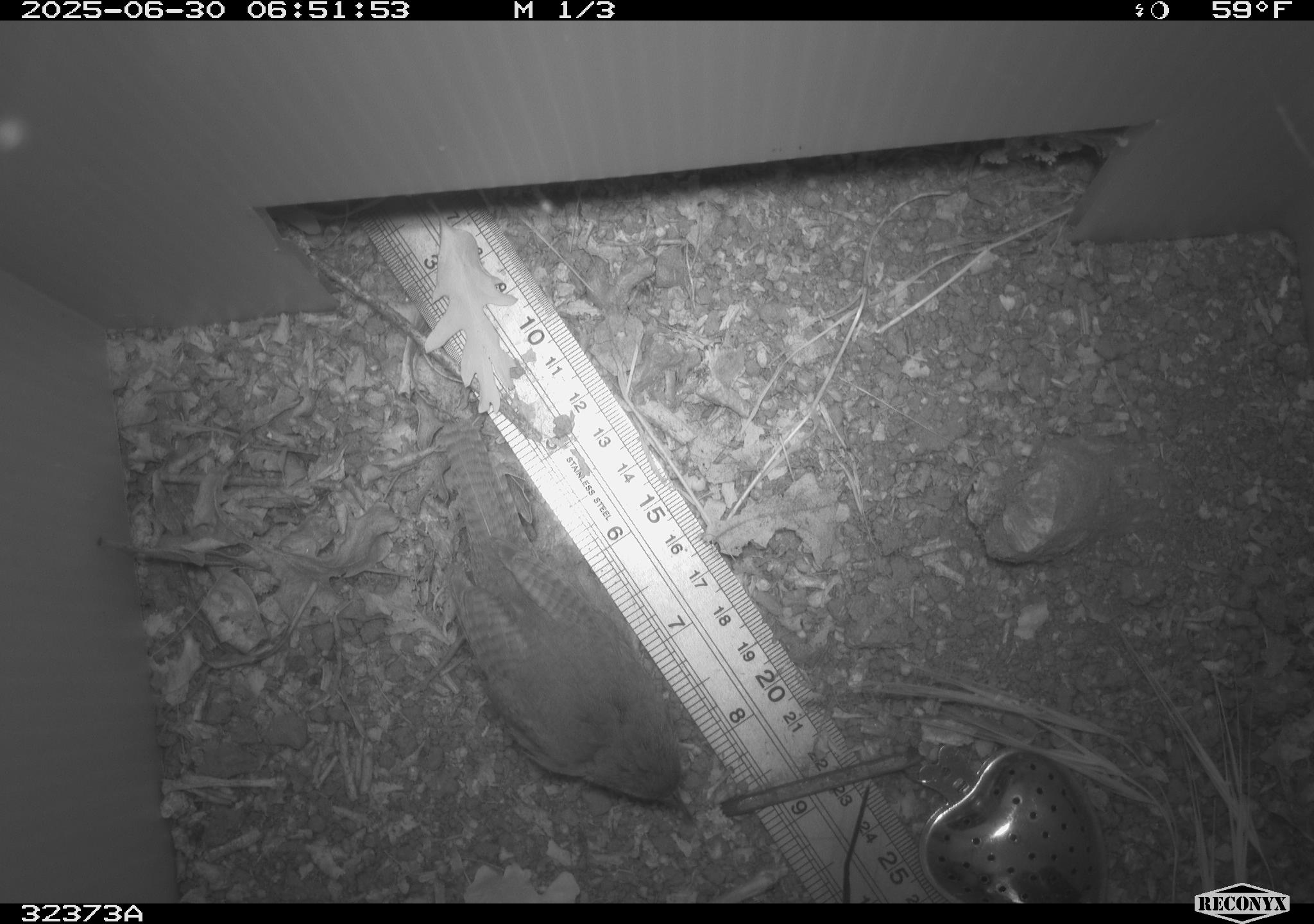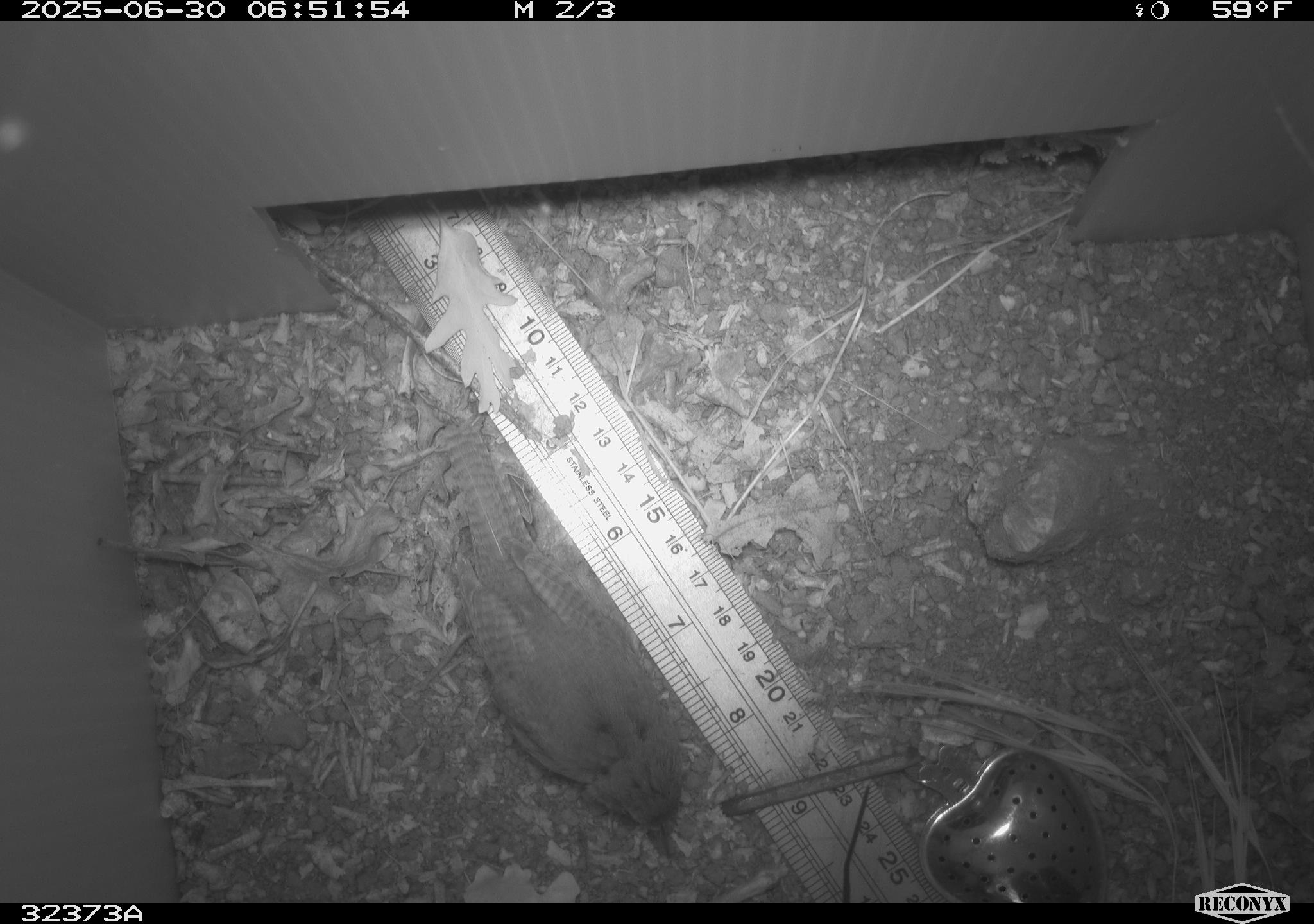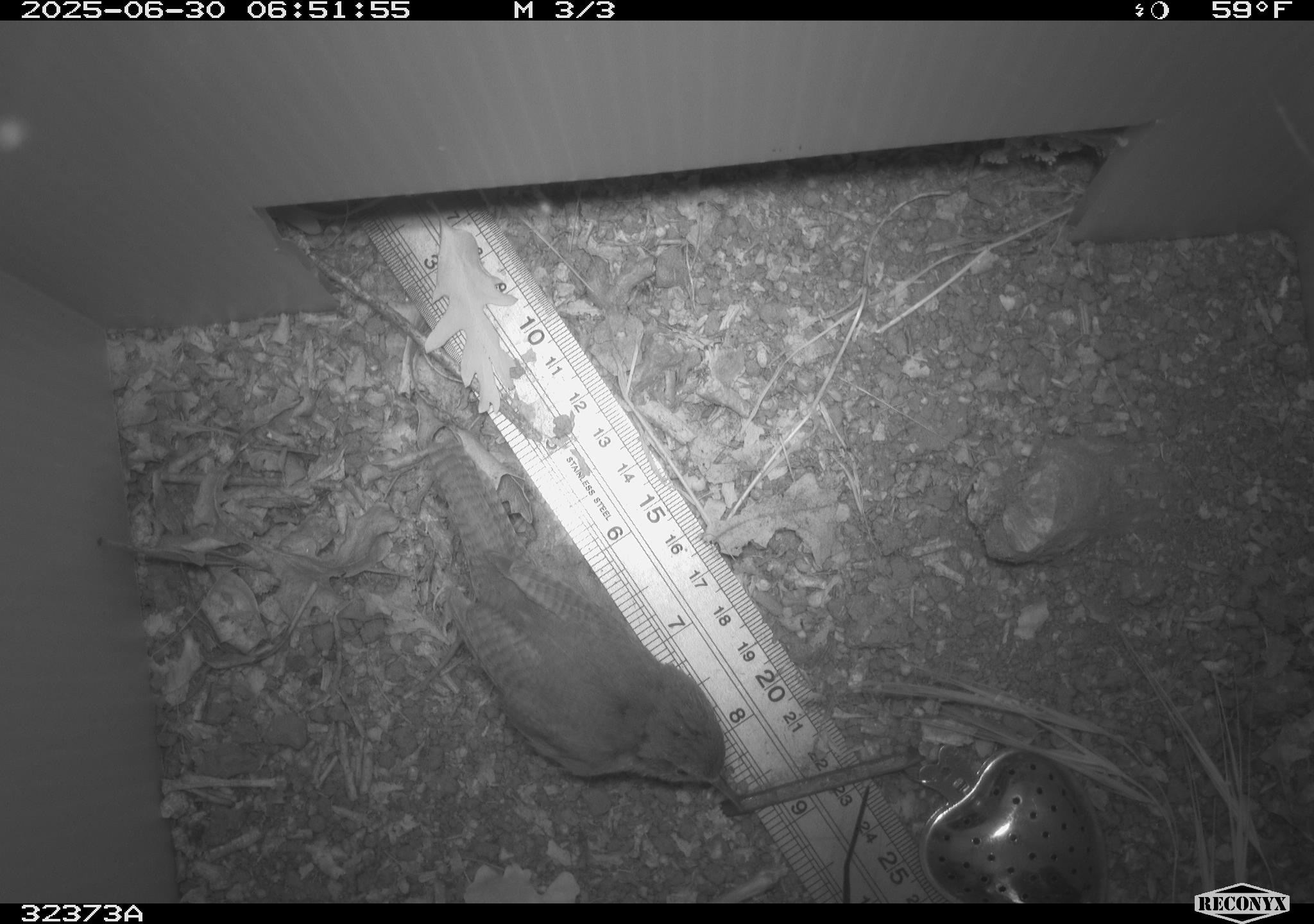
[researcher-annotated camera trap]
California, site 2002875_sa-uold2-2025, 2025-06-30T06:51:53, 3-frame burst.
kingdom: Animalia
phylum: Chordata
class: Aves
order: Passeriformes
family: Troglodytidae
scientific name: Troglodytidae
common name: wren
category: troglodytidae family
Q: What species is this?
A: Troglodytidae family (wren) (Troglodytidae).